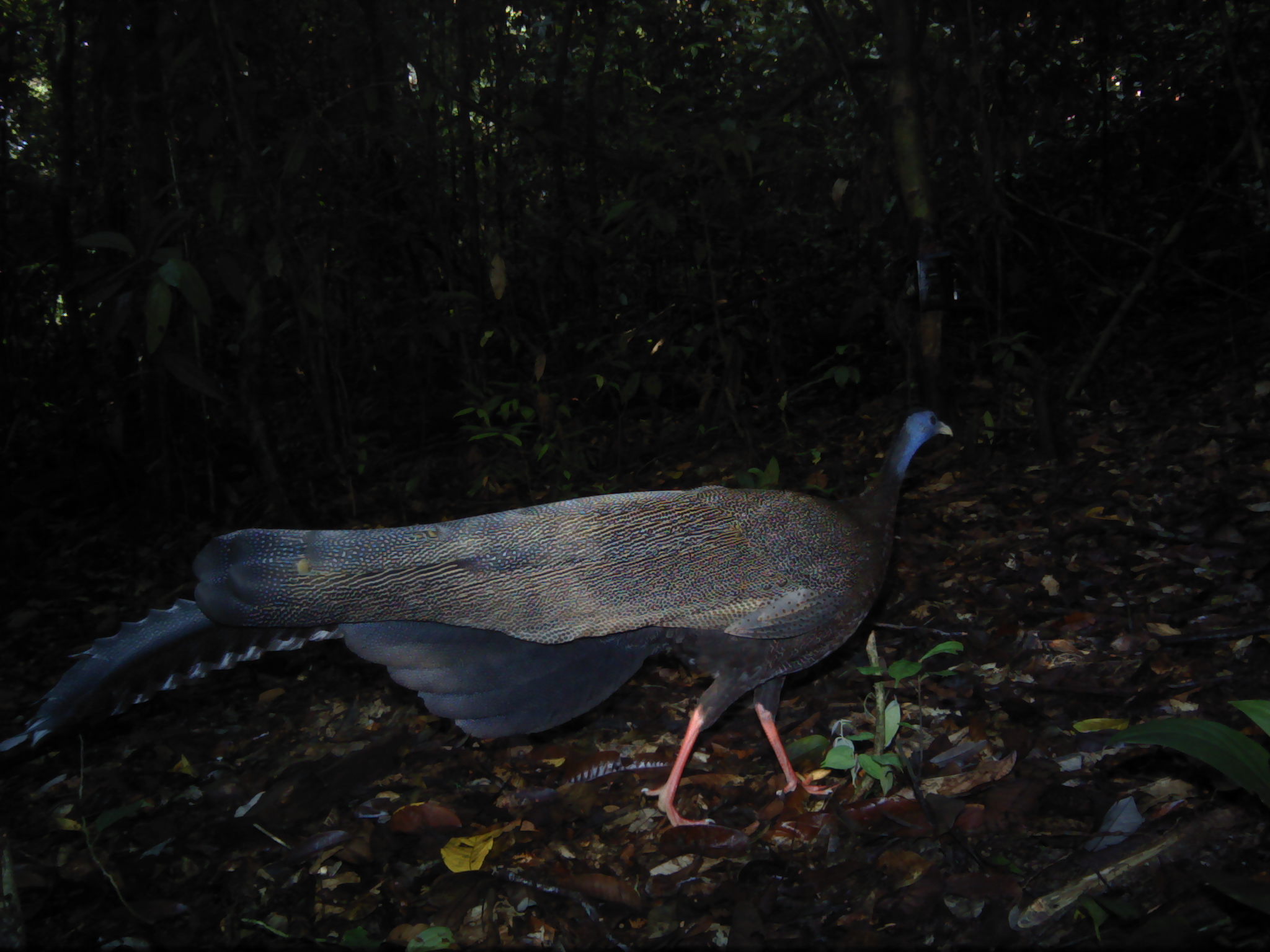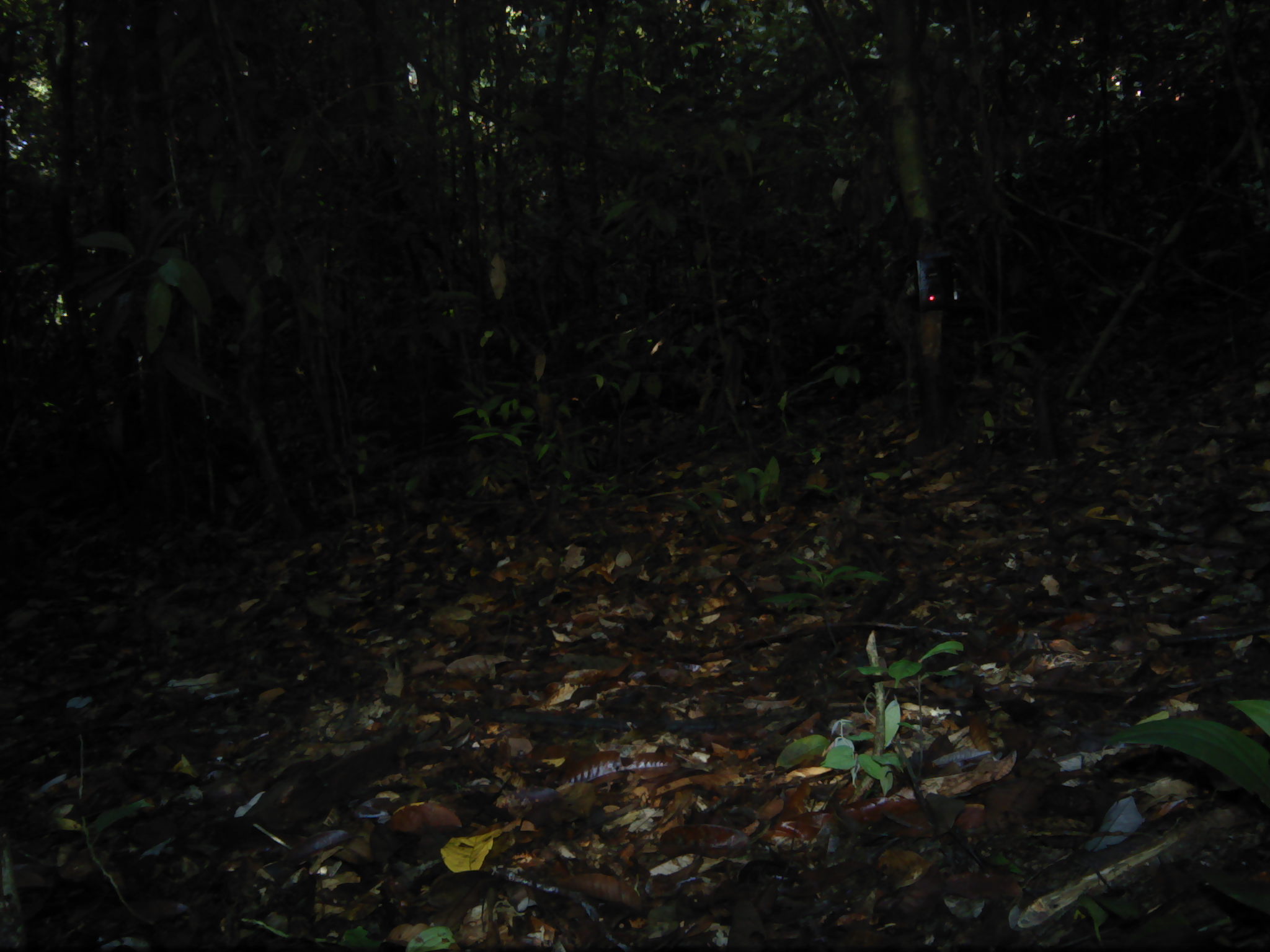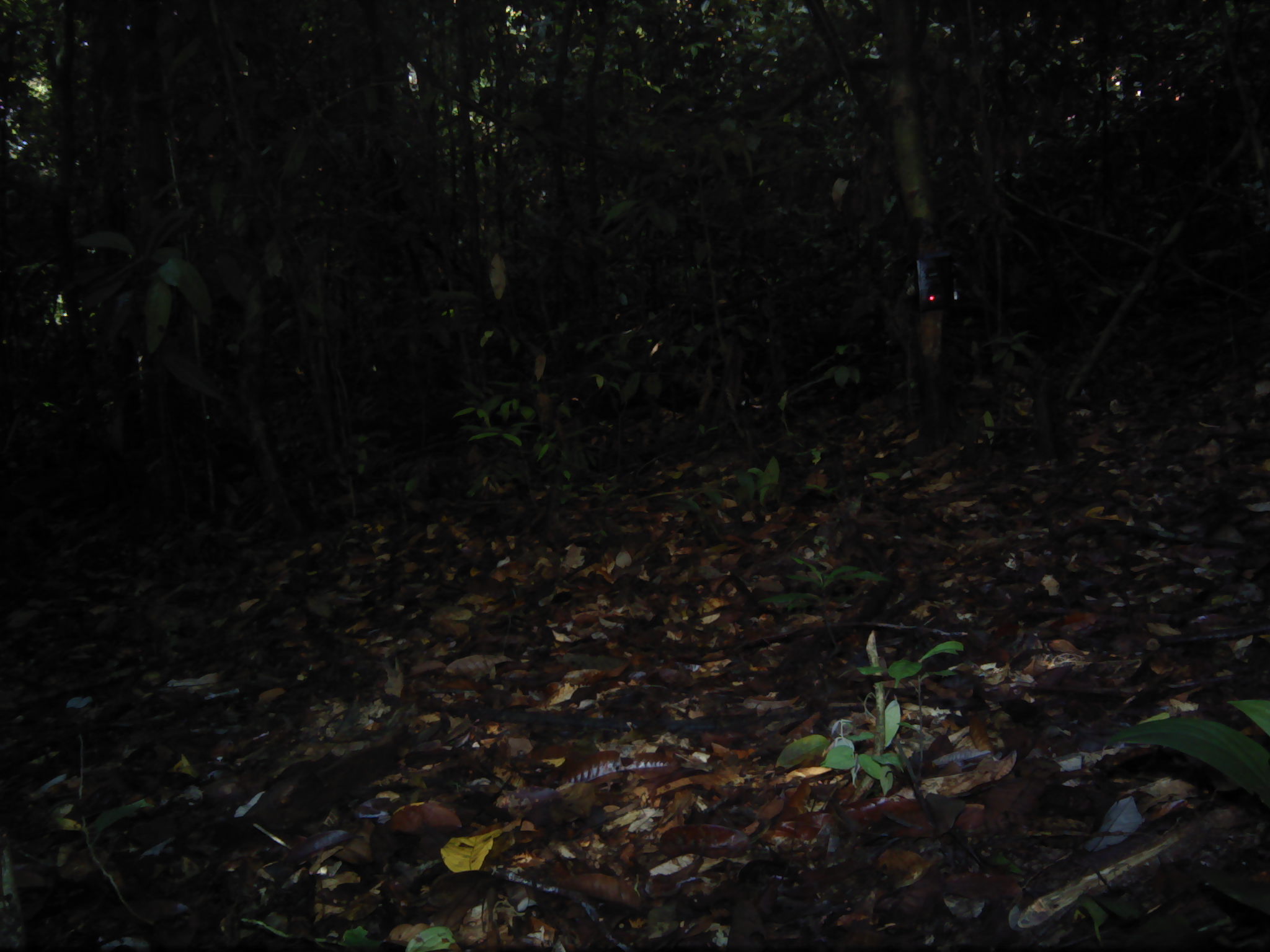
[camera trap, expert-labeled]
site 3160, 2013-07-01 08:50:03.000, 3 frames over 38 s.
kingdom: Animalia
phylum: Chordata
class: Aves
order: Galliformes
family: Phasianidae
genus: Argusianus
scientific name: Argusianus argus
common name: great argus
Argusianus argus (great argus), count 1.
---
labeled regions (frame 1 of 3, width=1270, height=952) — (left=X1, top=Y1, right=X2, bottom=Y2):
argusianus argus: (left=0, top=407, right=954, bottom=829)